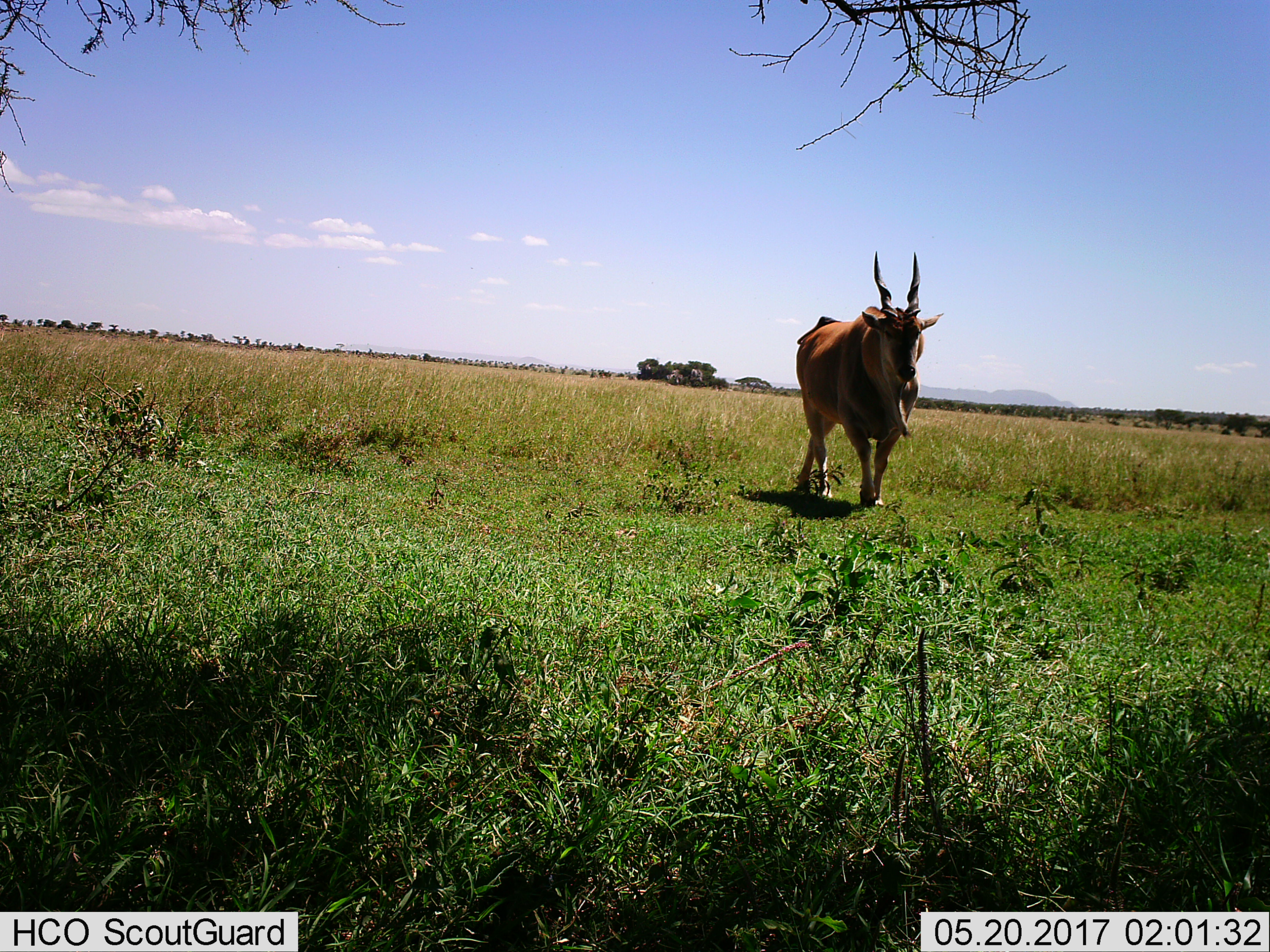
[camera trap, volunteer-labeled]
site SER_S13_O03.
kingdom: Animalia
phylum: Chordata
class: Mammalia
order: Artiodactyla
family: Bovidae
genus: Tragelaphus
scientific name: Tragelaphus oryx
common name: eland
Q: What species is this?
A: Eland (Tragelaphus oryx).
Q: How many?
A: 1.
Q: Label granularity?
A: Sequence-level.